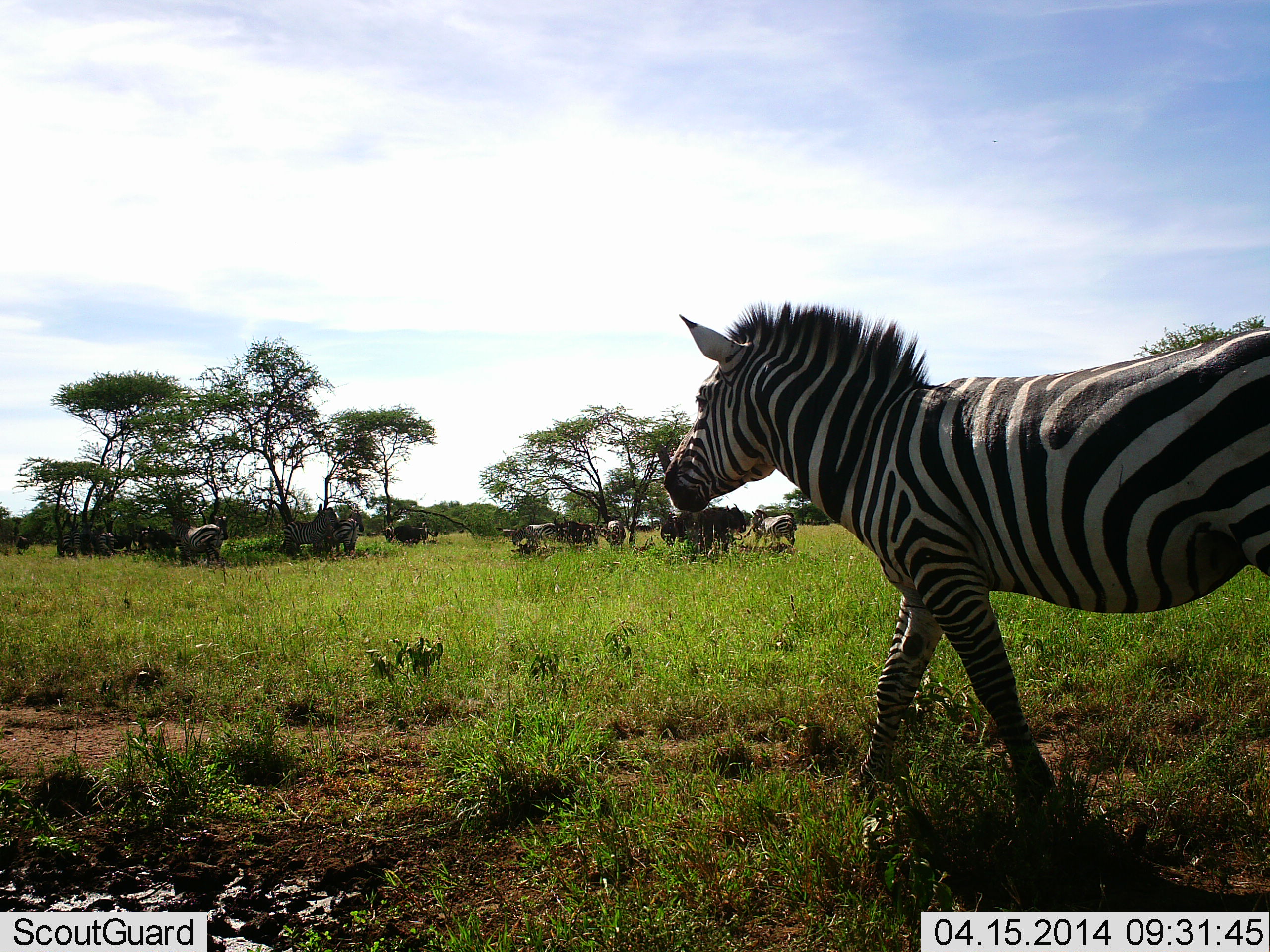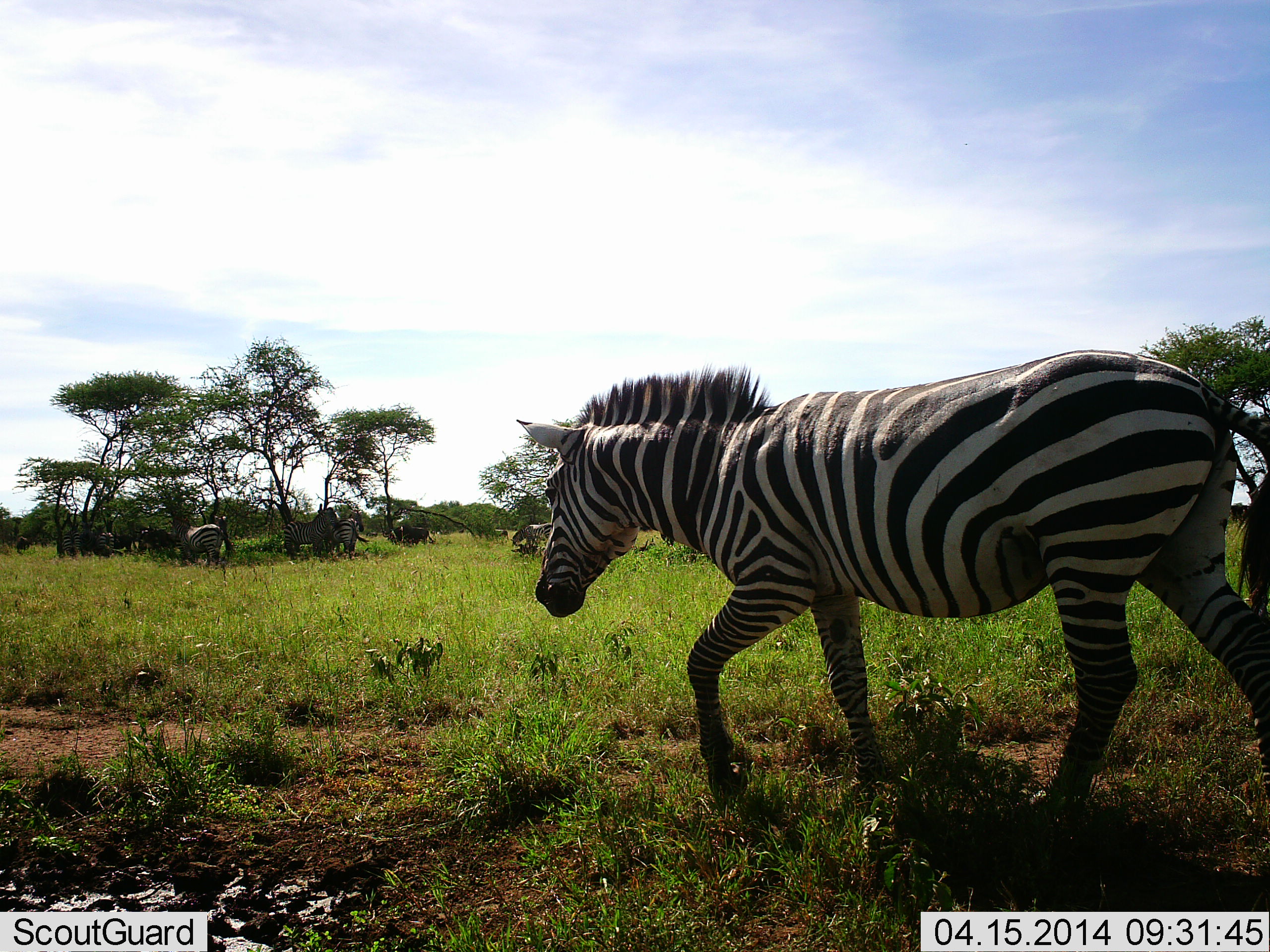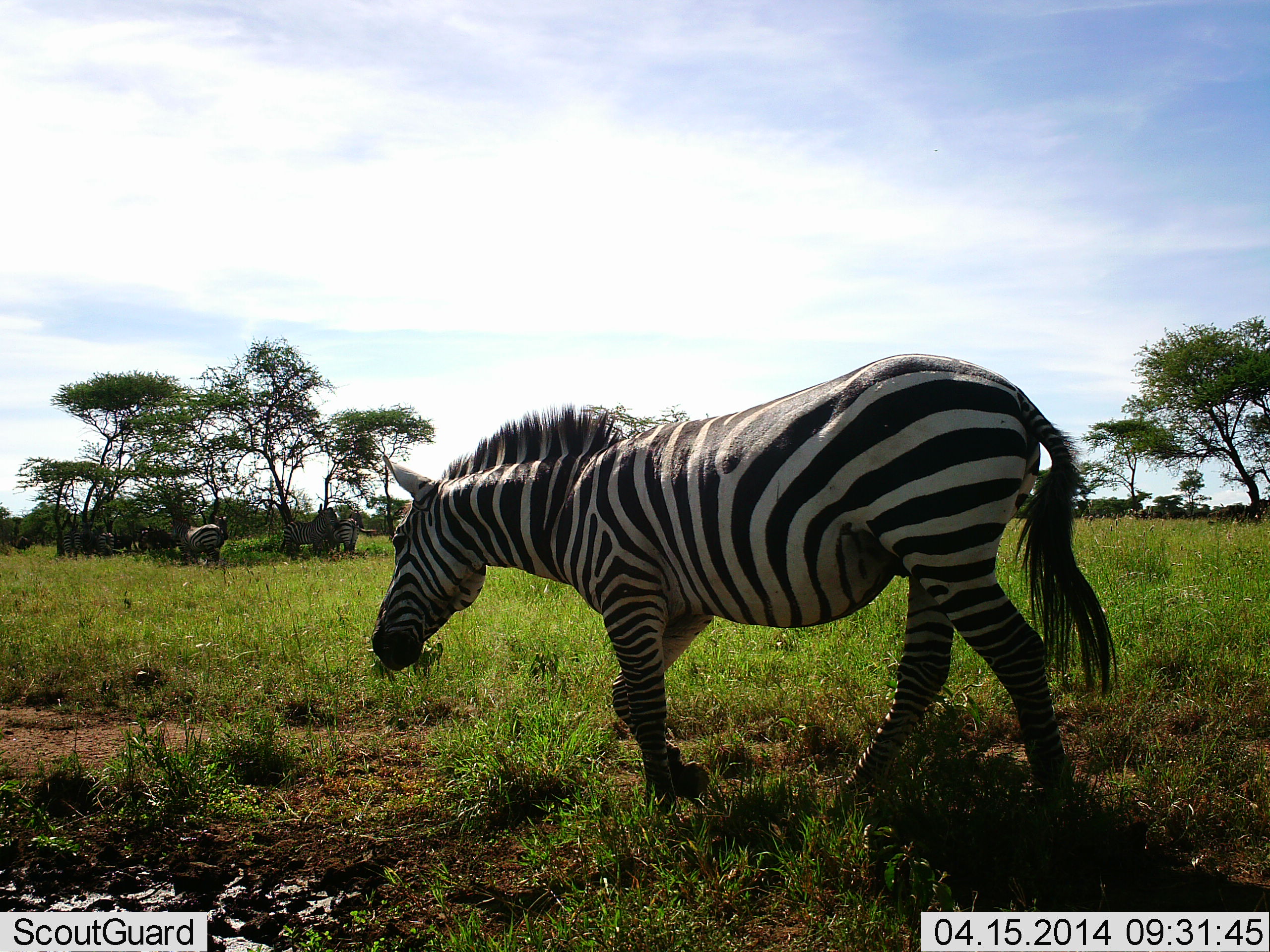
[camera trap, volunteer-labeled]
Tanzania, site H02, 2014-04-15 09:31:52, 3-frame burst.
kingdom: Animalia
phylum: Chordata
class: Mammalia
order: Perissodactyla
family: Equidae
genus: Equus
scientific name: Equus quagga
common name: plains zebra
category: zebra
Zebra (plains zebra) (Equus quagga), count 11-50. Behavior (volunteer vote fractions): standing 73%, resting 0%, moving 91%, interacting 0%. Young present (vote fraction): 0%. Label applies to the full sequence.